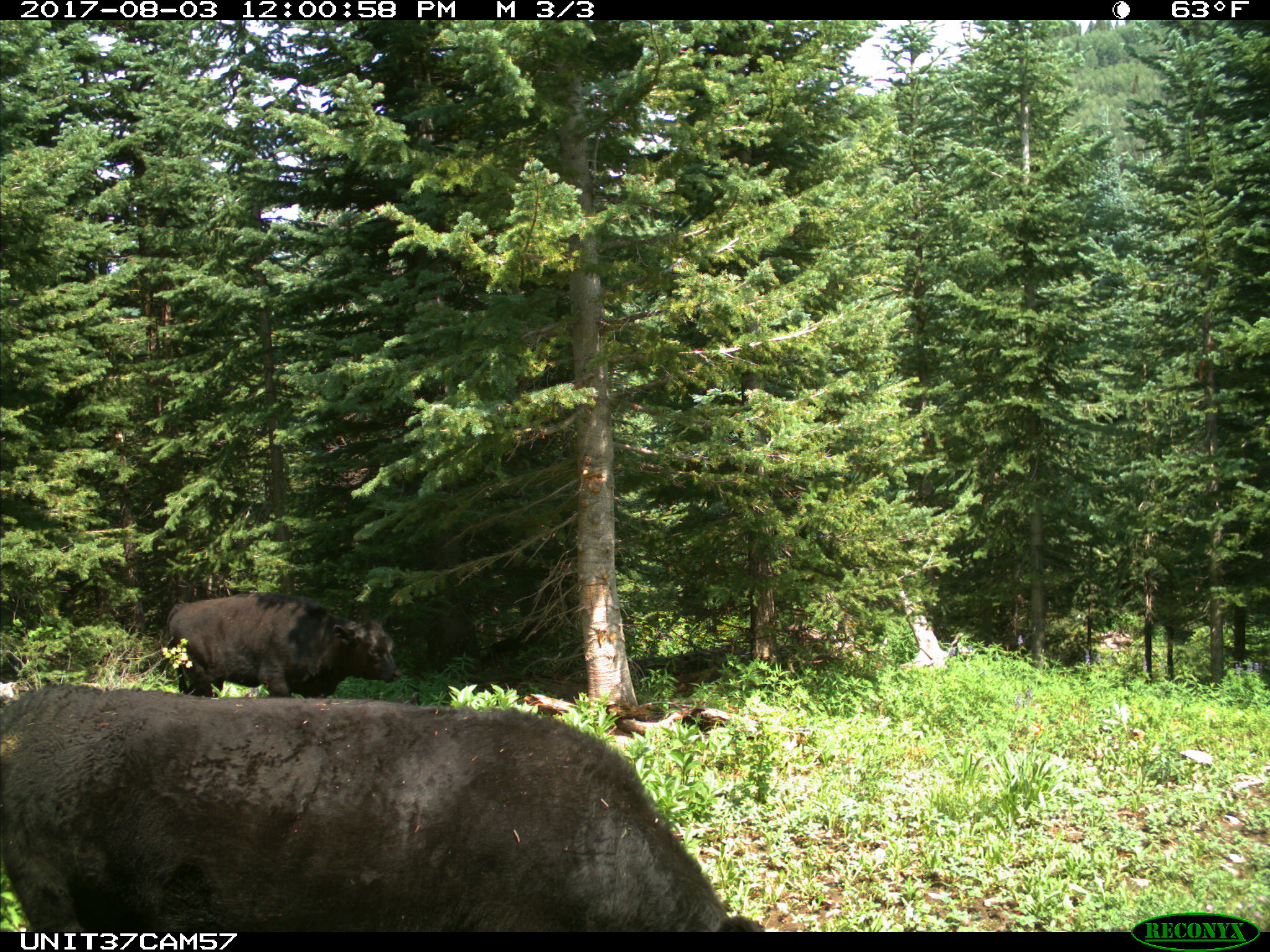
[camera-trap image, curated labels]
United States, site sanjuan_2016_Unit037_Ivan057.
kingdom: Animalia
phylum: Chordata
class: Mammalia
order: Artiodactyla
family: Bovidae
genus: Bos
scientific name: Bos taurus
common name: domestic cow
Bos taurus (domestic cow).